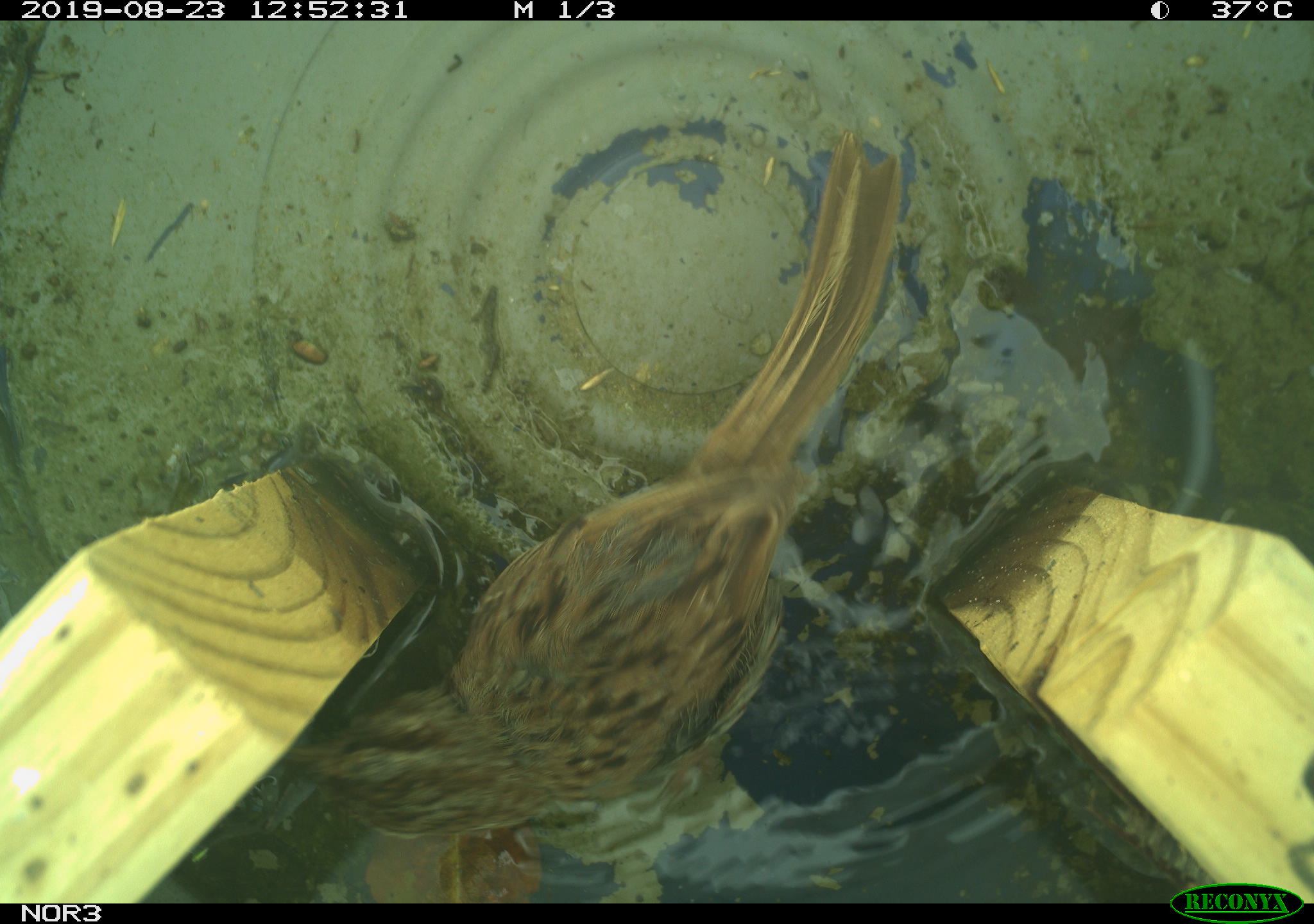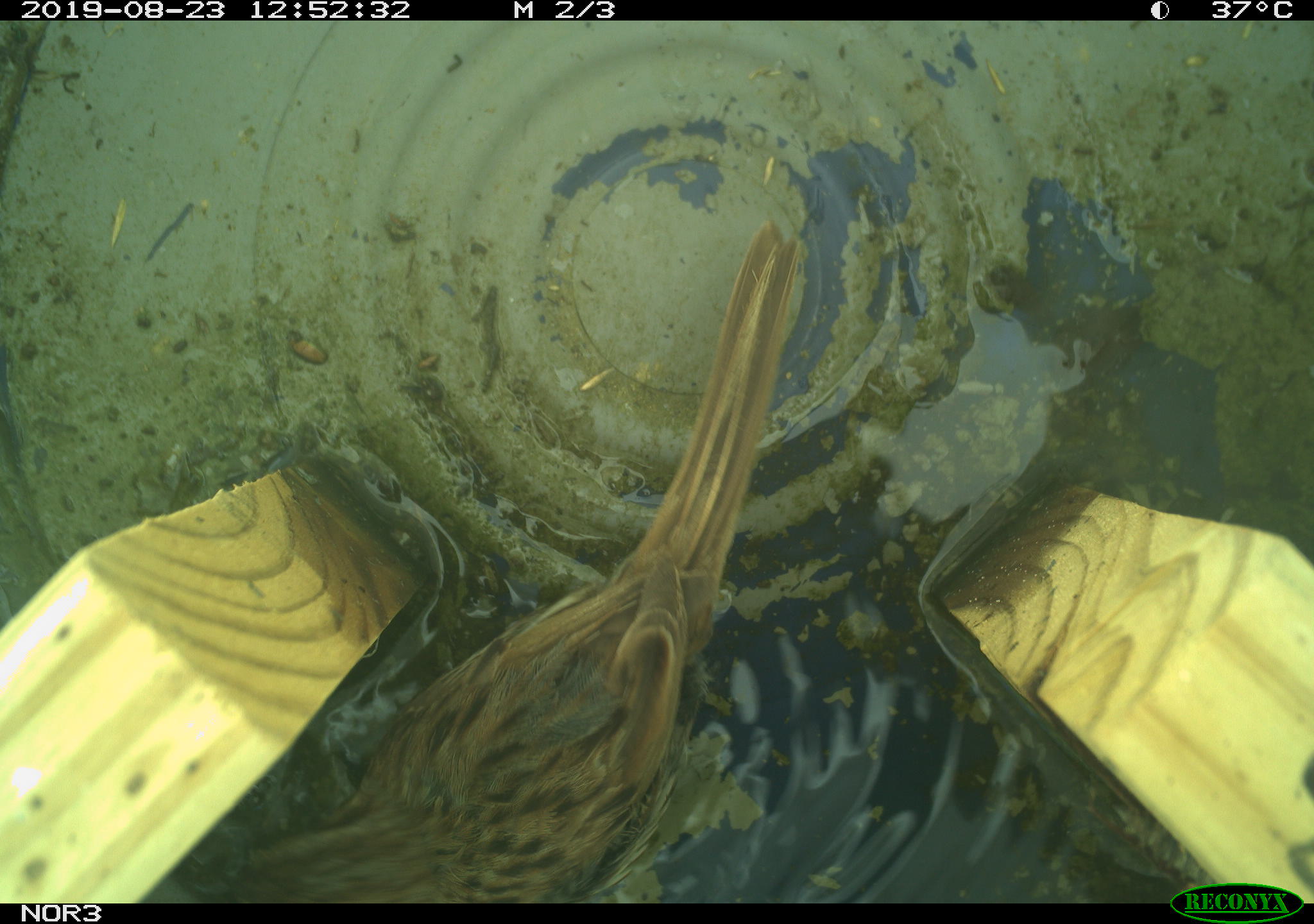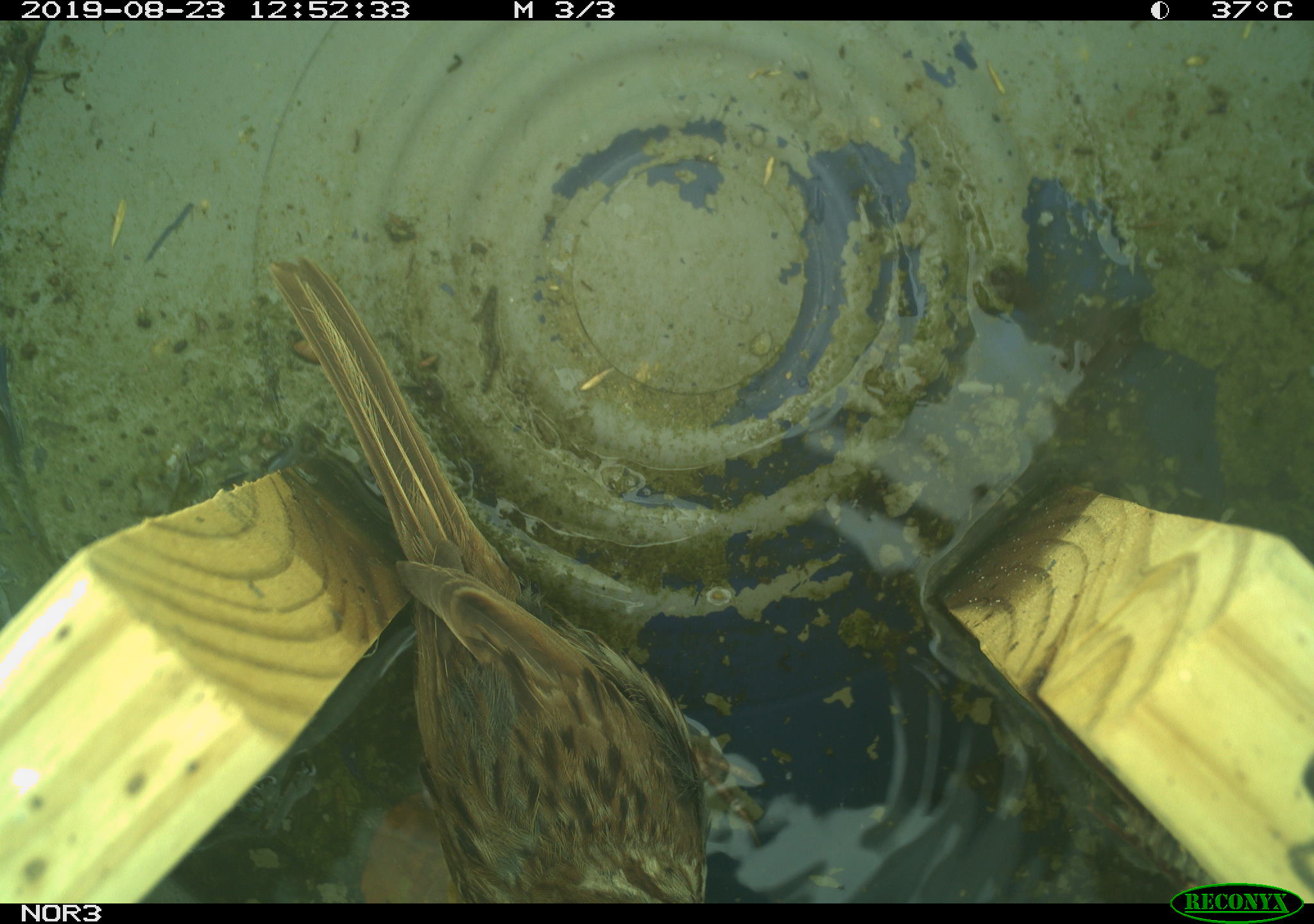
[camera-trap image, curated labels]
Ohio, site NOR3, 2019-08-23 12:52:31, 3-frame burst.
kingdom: Animalia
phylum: Chordata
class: Aves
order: Passeriformes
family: Passerellidae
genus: Melospiza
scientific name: Melospiza melodia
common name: song sparrow